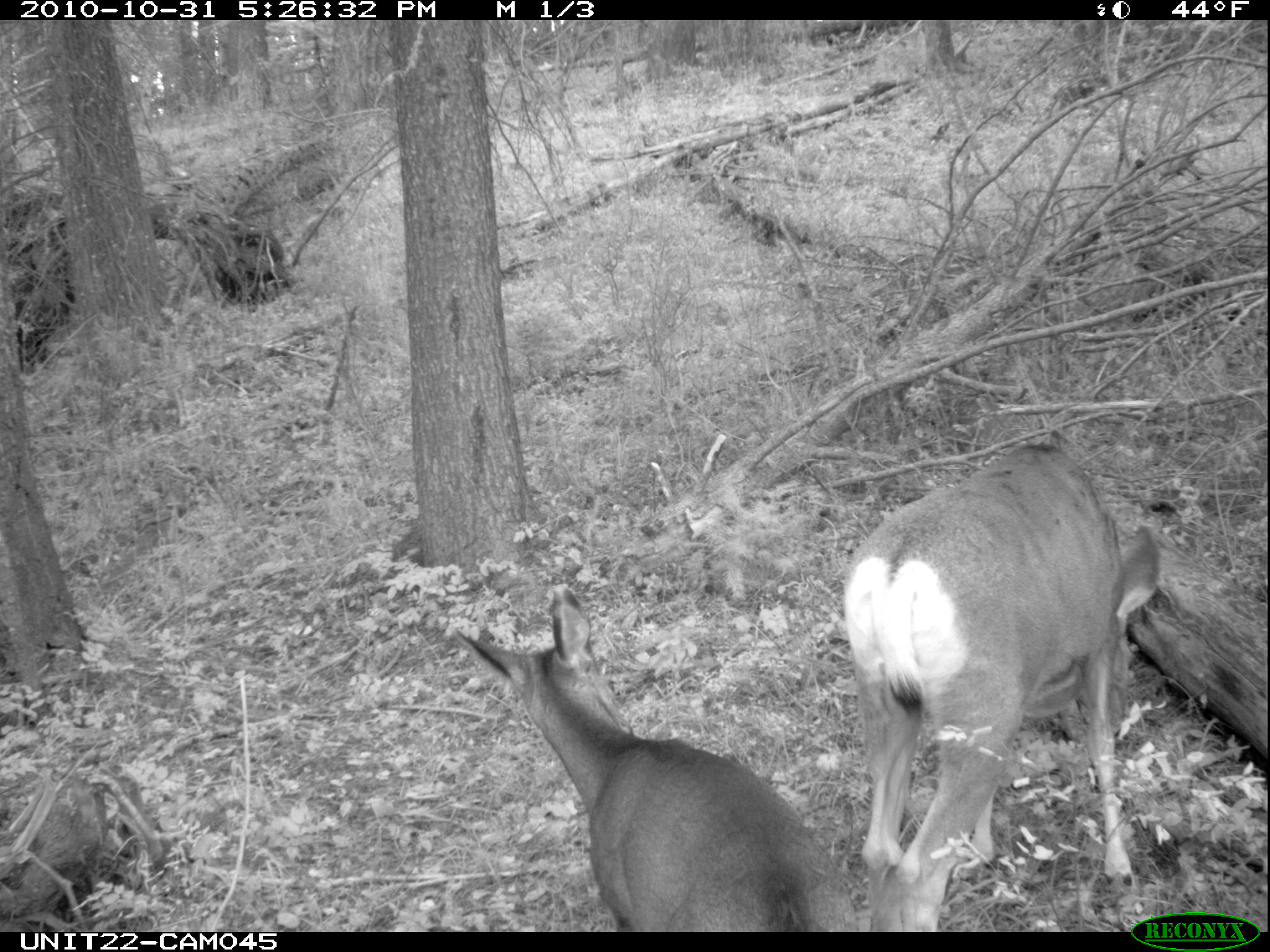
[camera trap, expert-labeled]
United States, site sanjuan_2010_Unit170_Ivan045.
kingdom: Animalia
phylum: Chordata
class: Mammalia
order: Artiodactyla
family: Cervidae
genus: Odocoileus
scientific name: Odocoileus hemionus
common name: mule deer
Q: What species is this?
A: Odocoileus hemionus (mule deer).